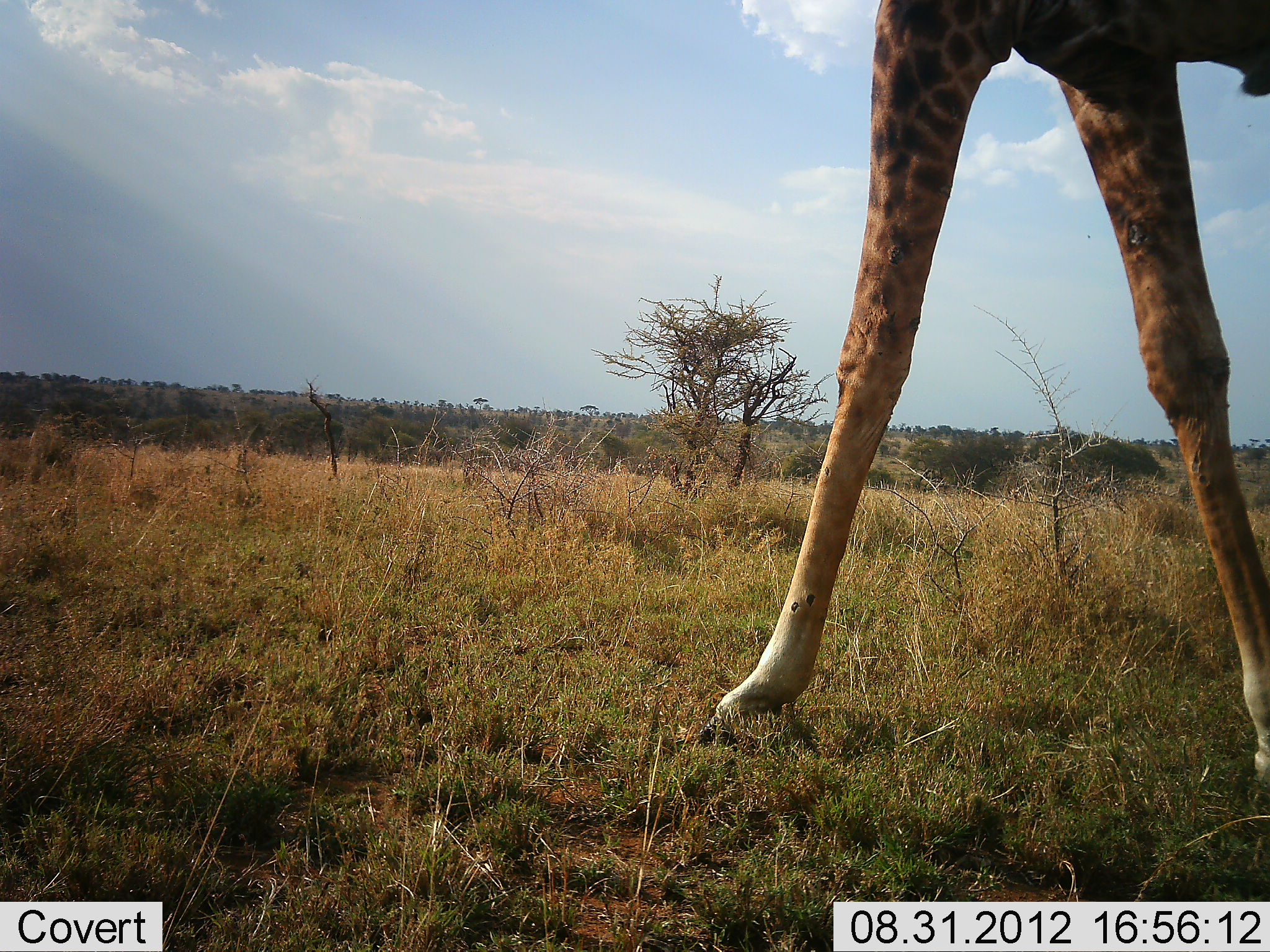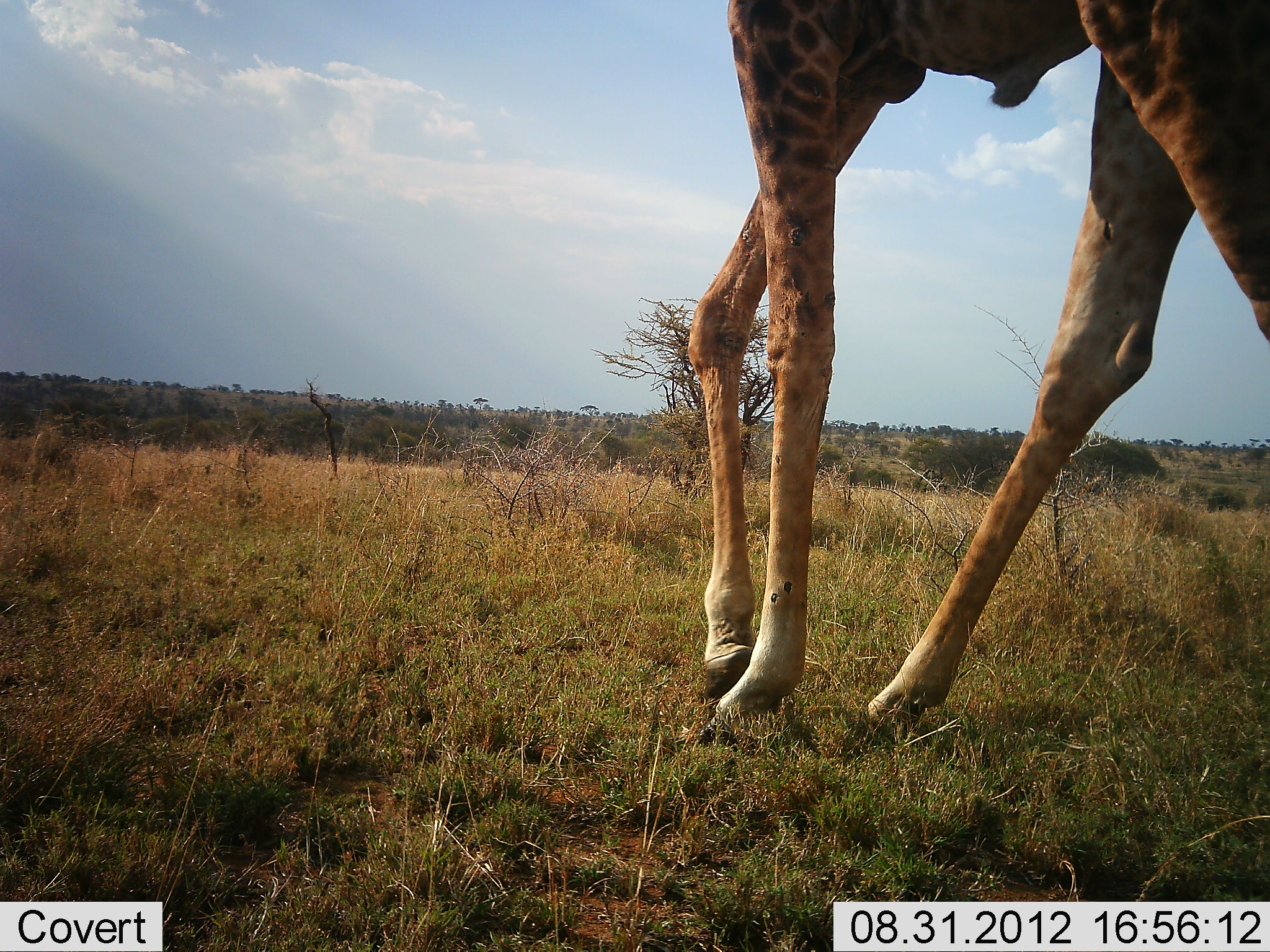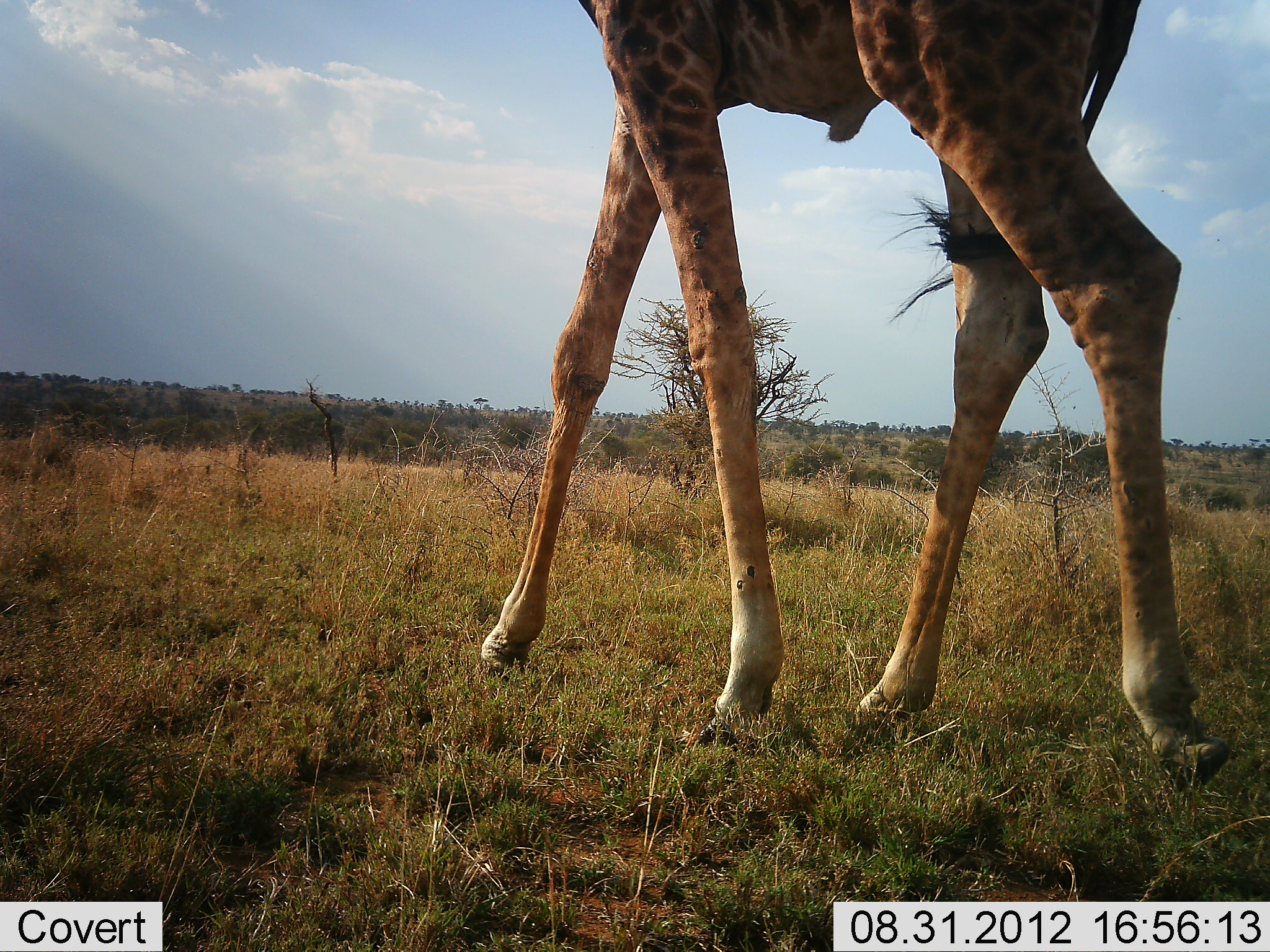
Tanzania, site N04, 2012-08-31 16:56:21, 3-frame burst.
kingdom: Animalia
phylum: Chordata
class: Mammalia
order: Artiodactyla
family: Giraffidae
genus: Giraffa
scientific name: Giraffa camelopardalis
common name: giraffe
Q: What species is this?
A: Giraffe (Giraffa camelopardalis).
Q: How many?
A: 1.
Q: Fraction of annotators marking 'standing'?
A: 0%.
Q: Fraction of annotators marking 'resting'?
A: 0%.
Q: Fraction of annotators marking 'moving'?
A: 100%.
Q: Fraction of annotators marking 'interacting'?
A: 0%.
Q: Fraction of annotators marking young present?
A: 0%.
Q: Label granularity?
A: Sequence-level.